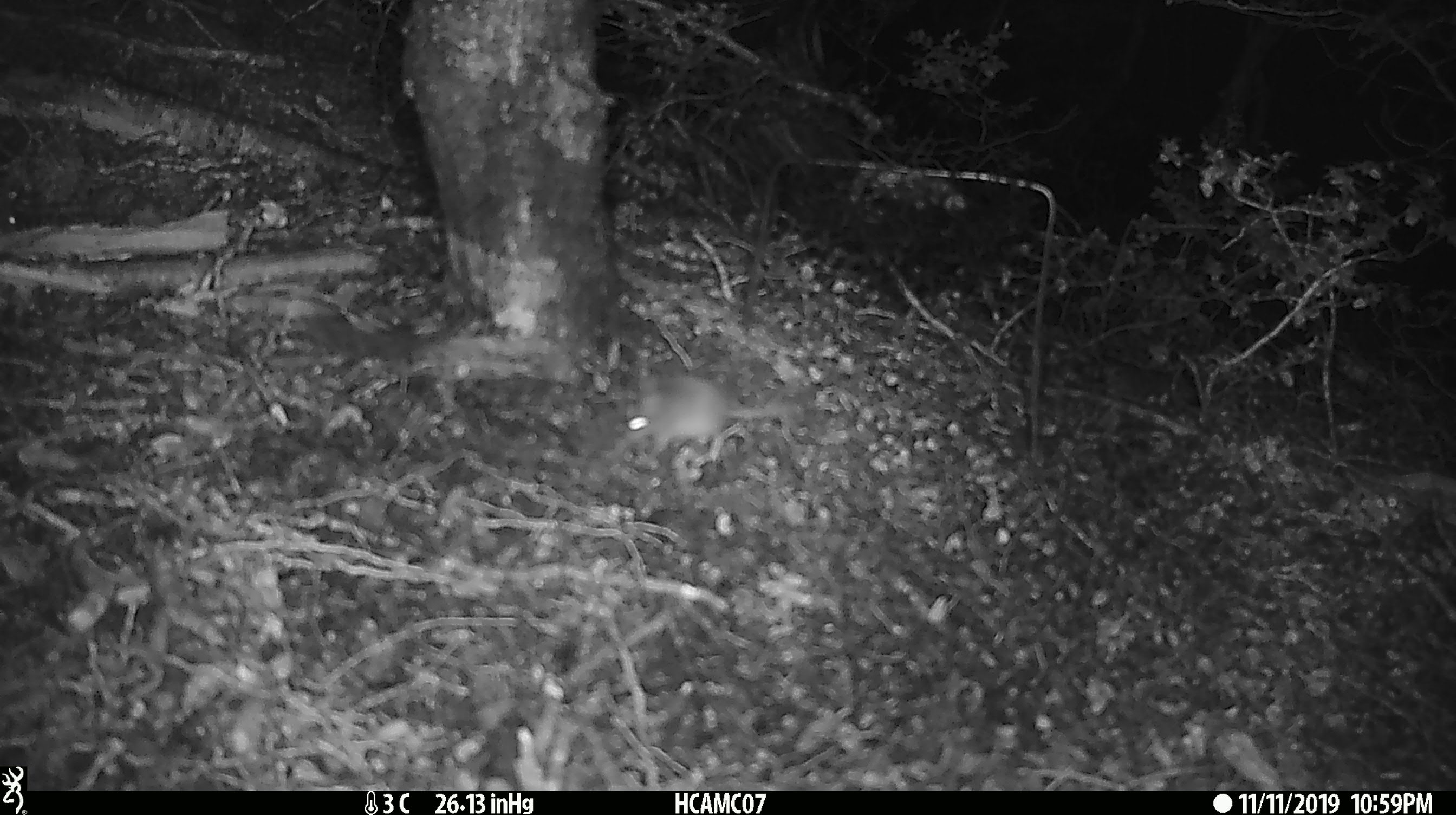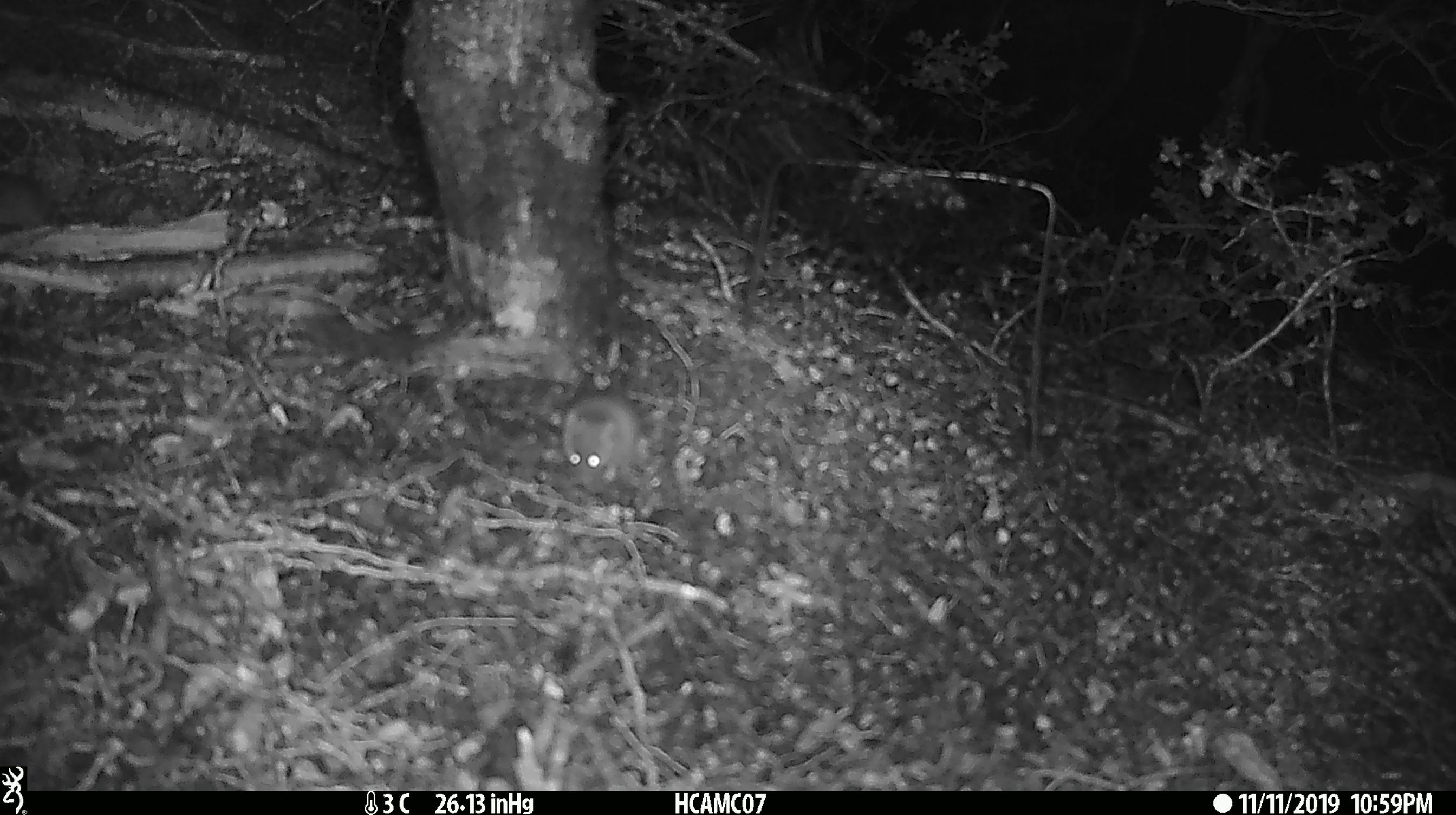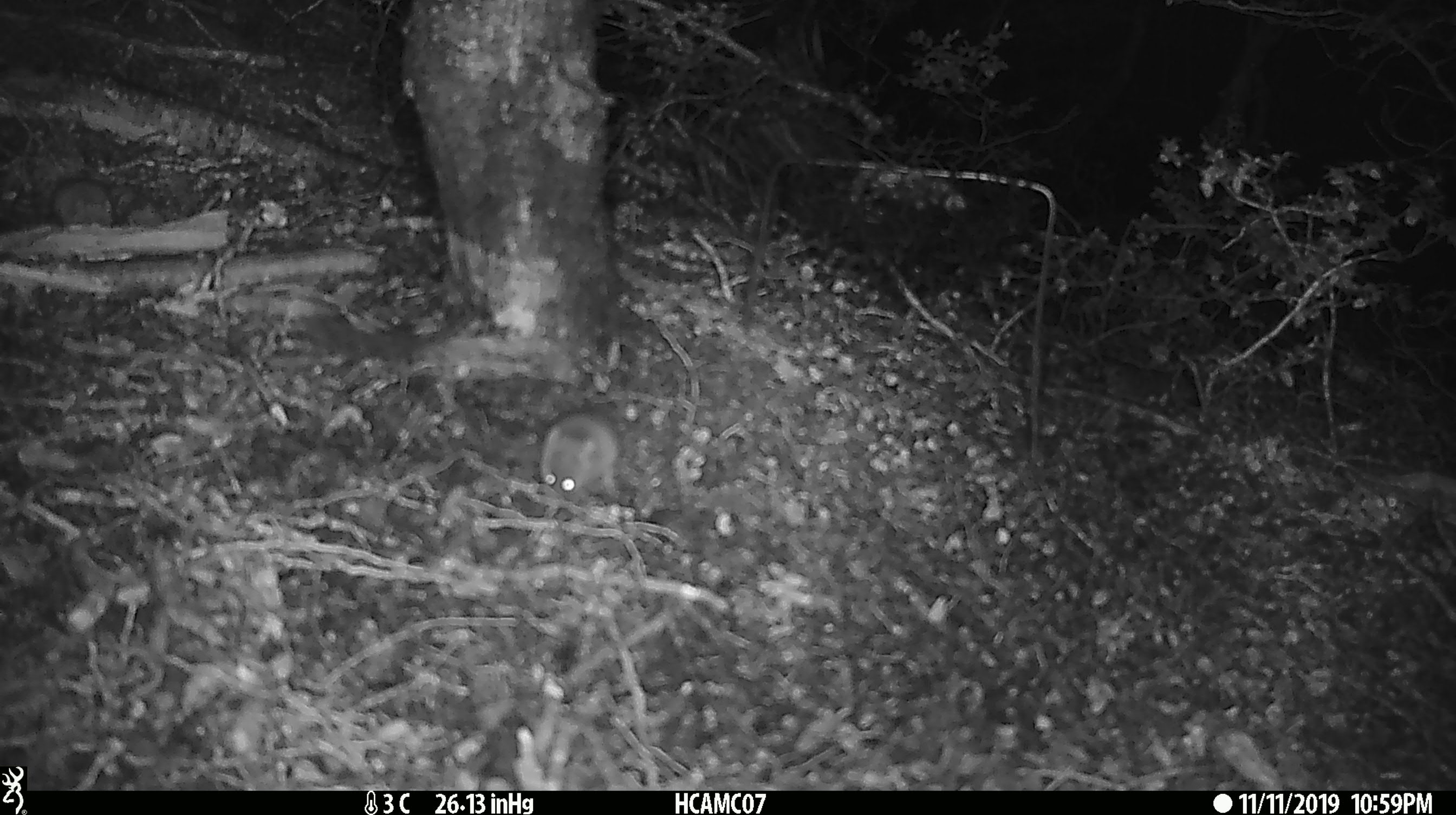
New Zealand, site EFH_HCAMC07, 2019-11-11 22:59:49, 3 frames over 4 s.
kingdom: Animalia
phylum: Chordata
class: Mammalia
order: Rodentia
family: Muridae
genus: Mus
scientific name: Mus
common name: mouse